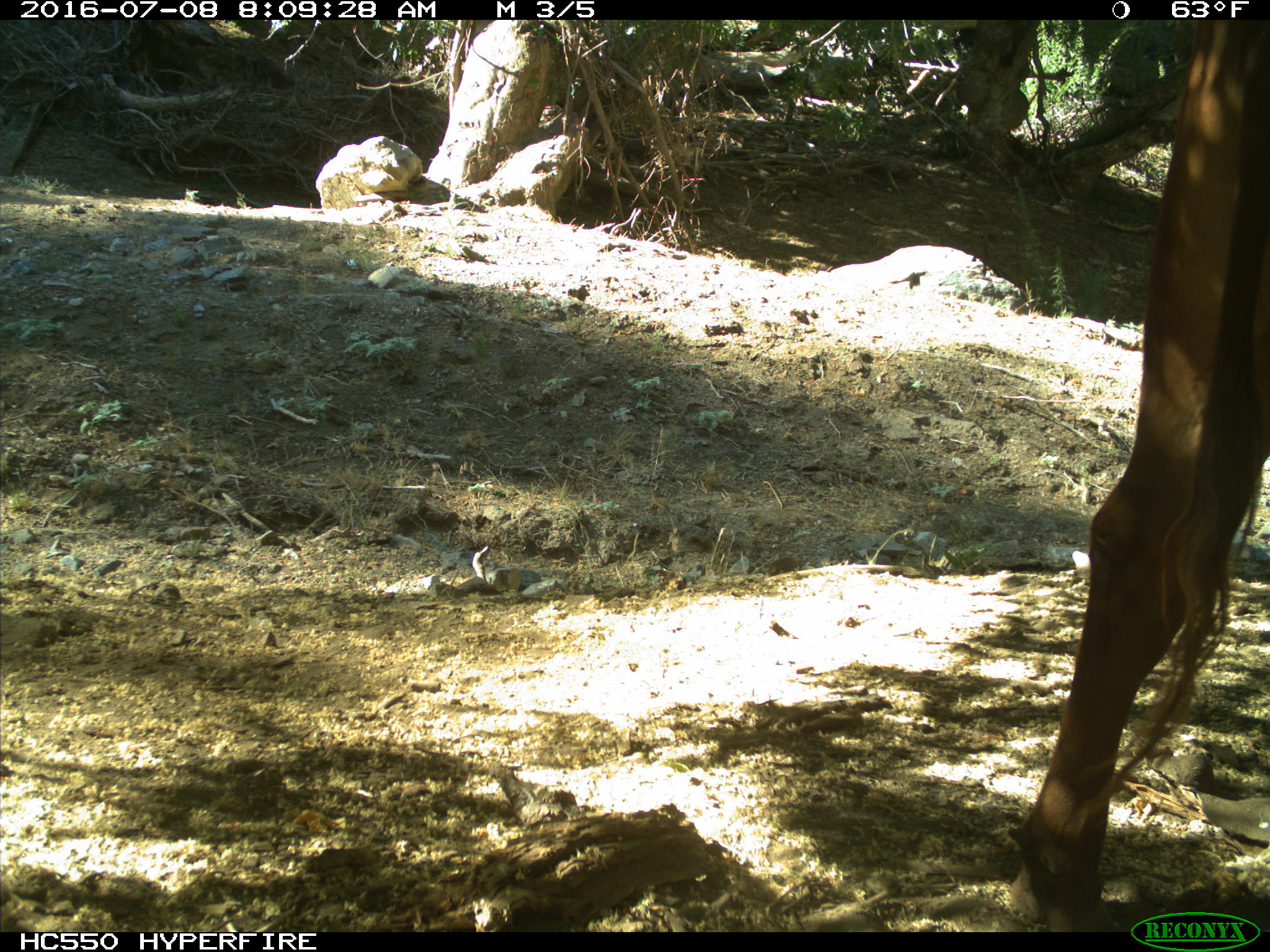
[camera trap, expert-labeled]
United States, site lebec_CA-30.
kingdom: Animalia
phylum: Chordata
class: Mammalia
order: Artiodactyla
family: Bovidae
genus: Bos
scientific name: Bos taurus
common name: domestic cow